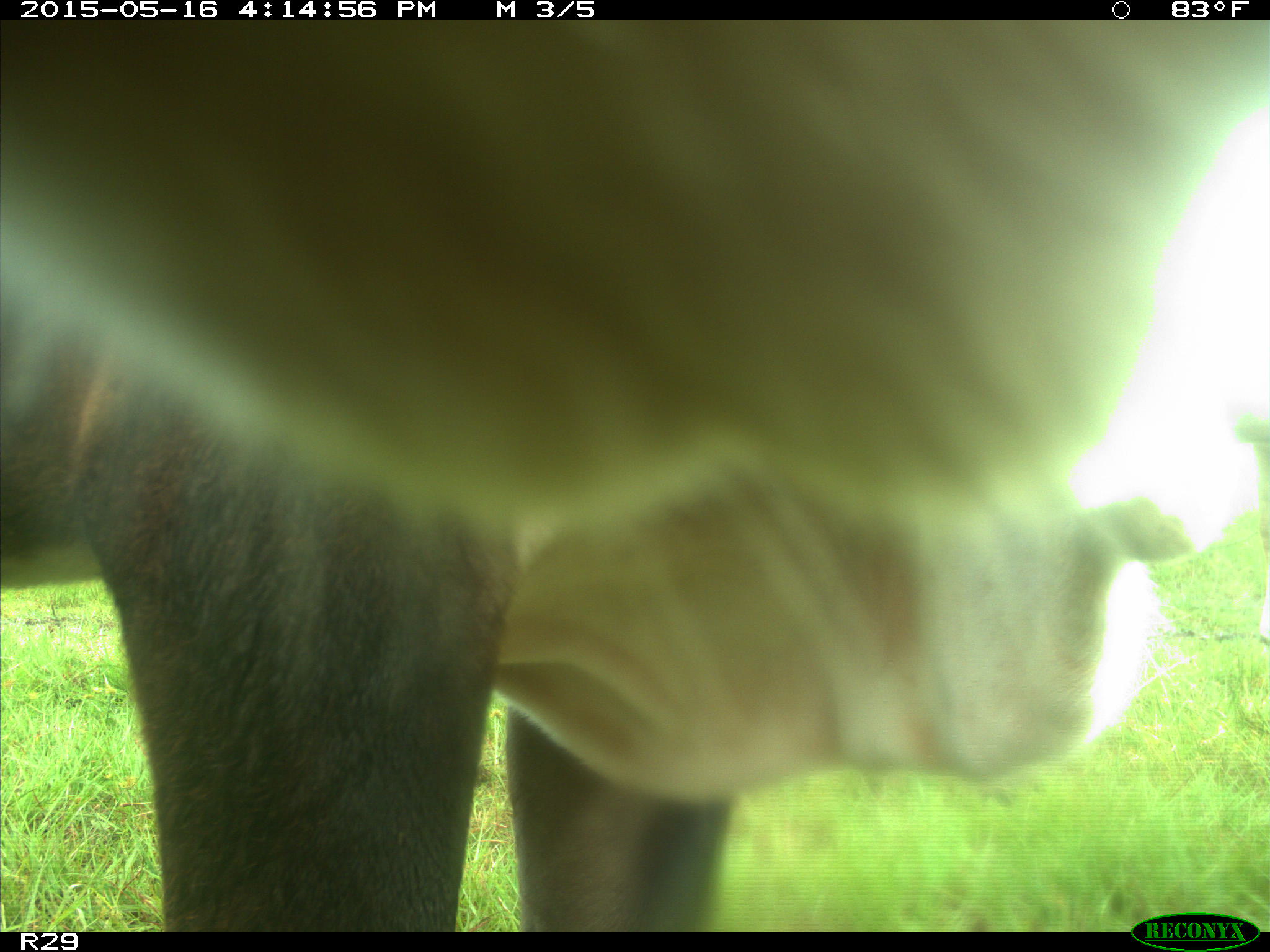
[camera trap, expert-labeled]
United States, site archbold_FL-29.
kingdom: Animalia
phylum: Chordata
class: Mammalia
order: Artiodactyla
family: Bovidae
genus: Bos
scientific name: Bos taurus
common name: domestic cow